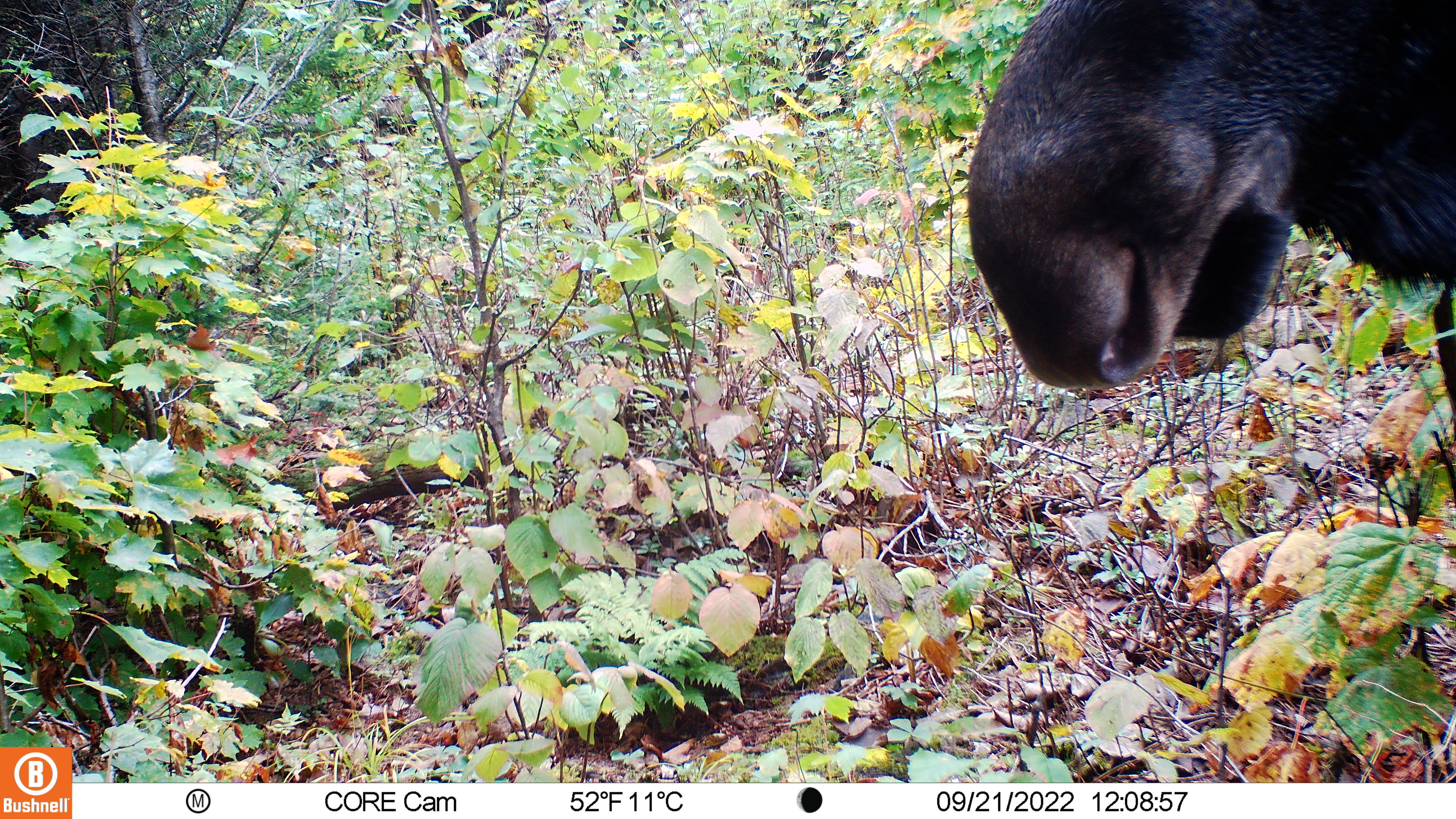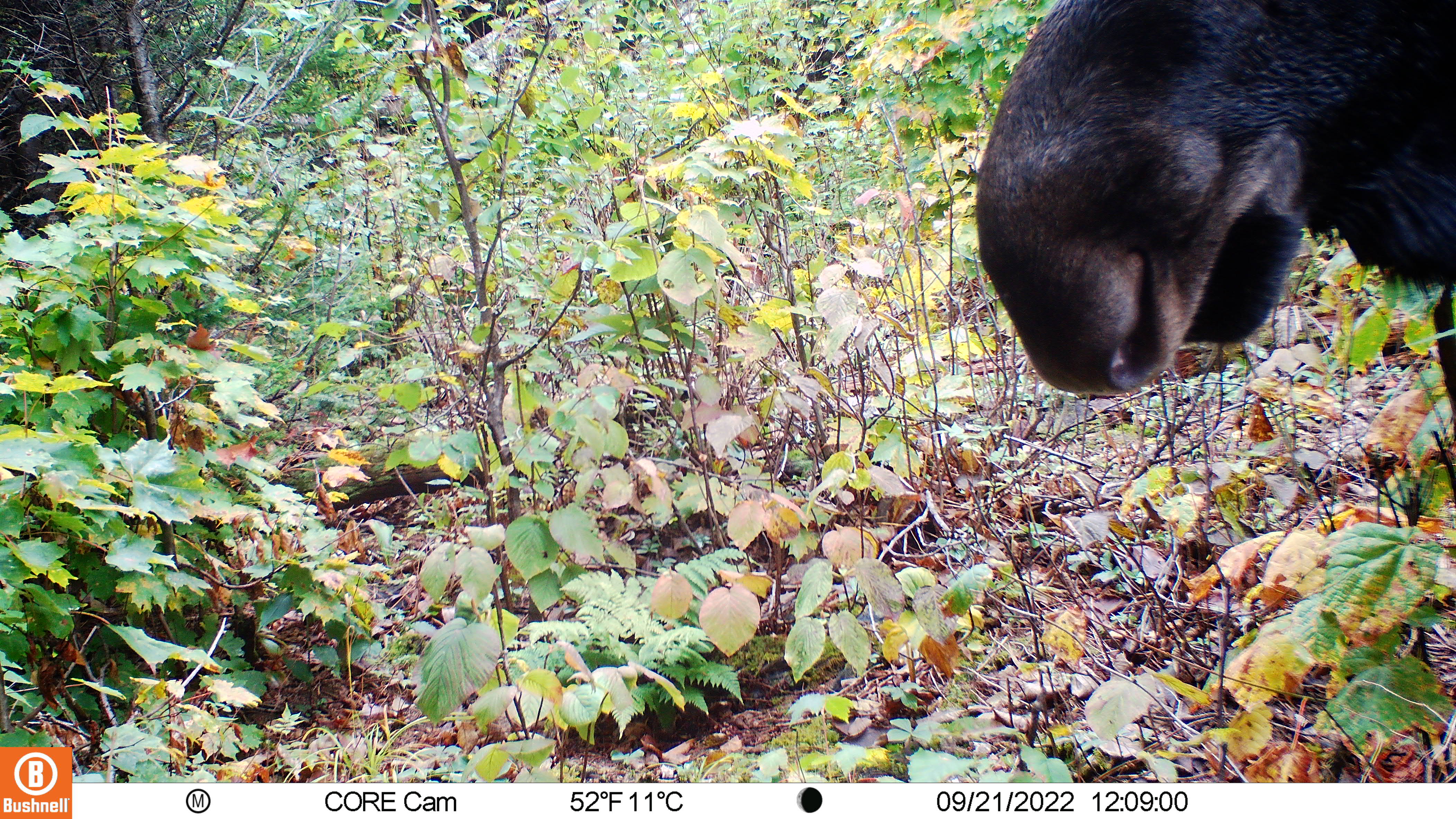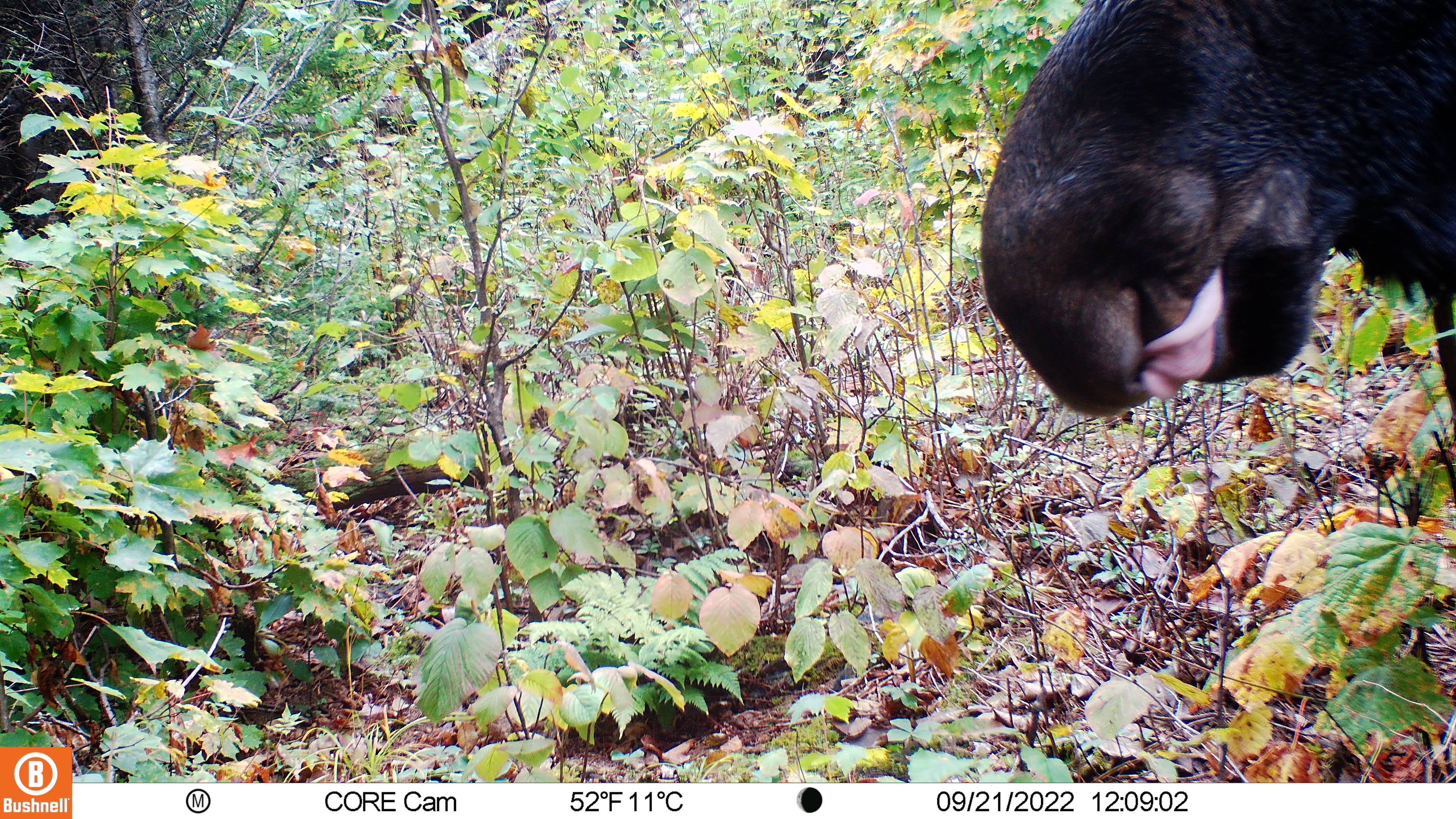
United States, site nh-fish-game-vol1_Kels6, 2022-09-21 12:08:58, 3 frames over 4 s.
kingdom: Animalia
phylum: Chordata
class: Mammalia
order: Artiodactyla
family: Cervidae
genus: Alces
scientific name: Alces alces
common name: moose